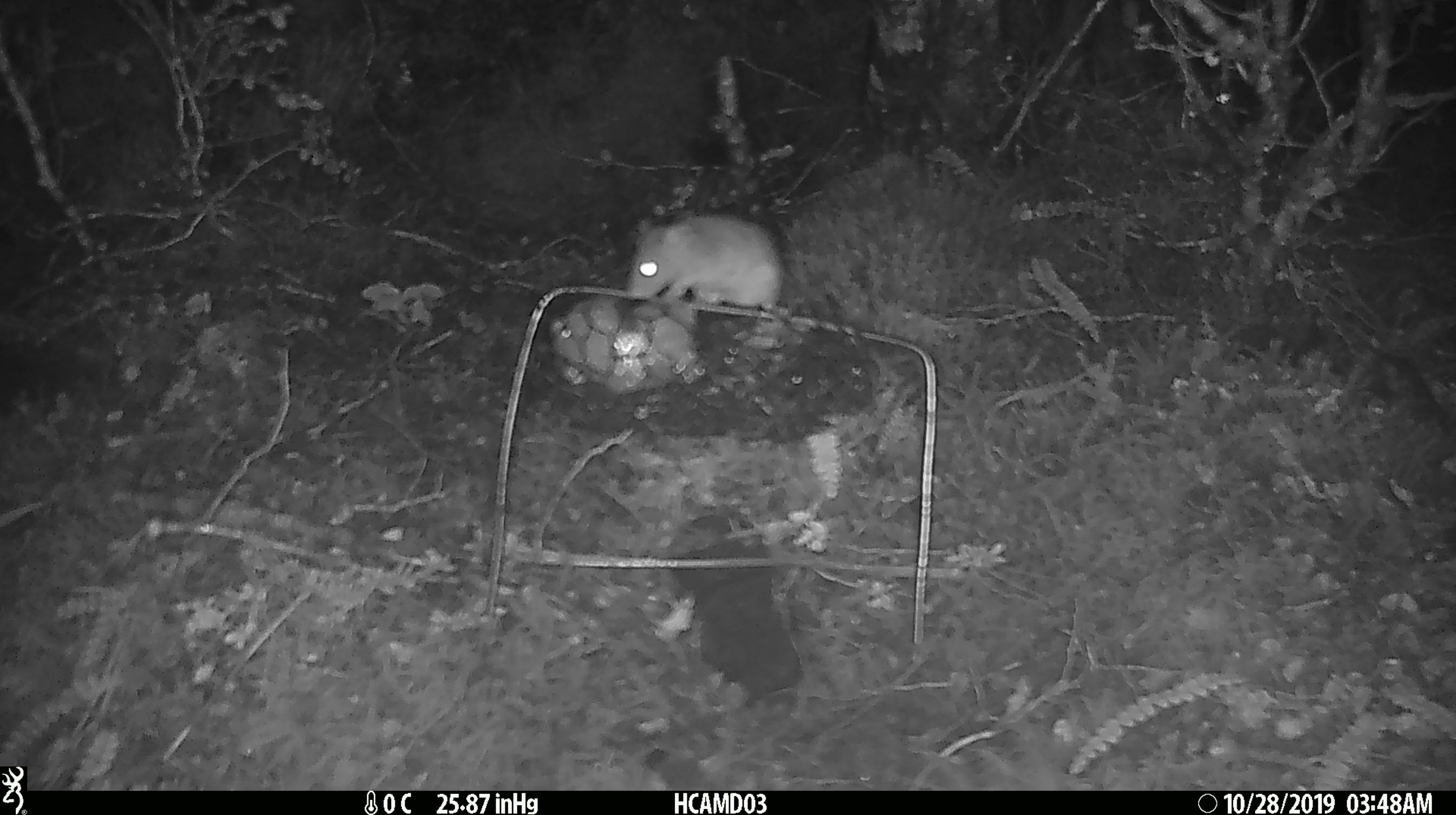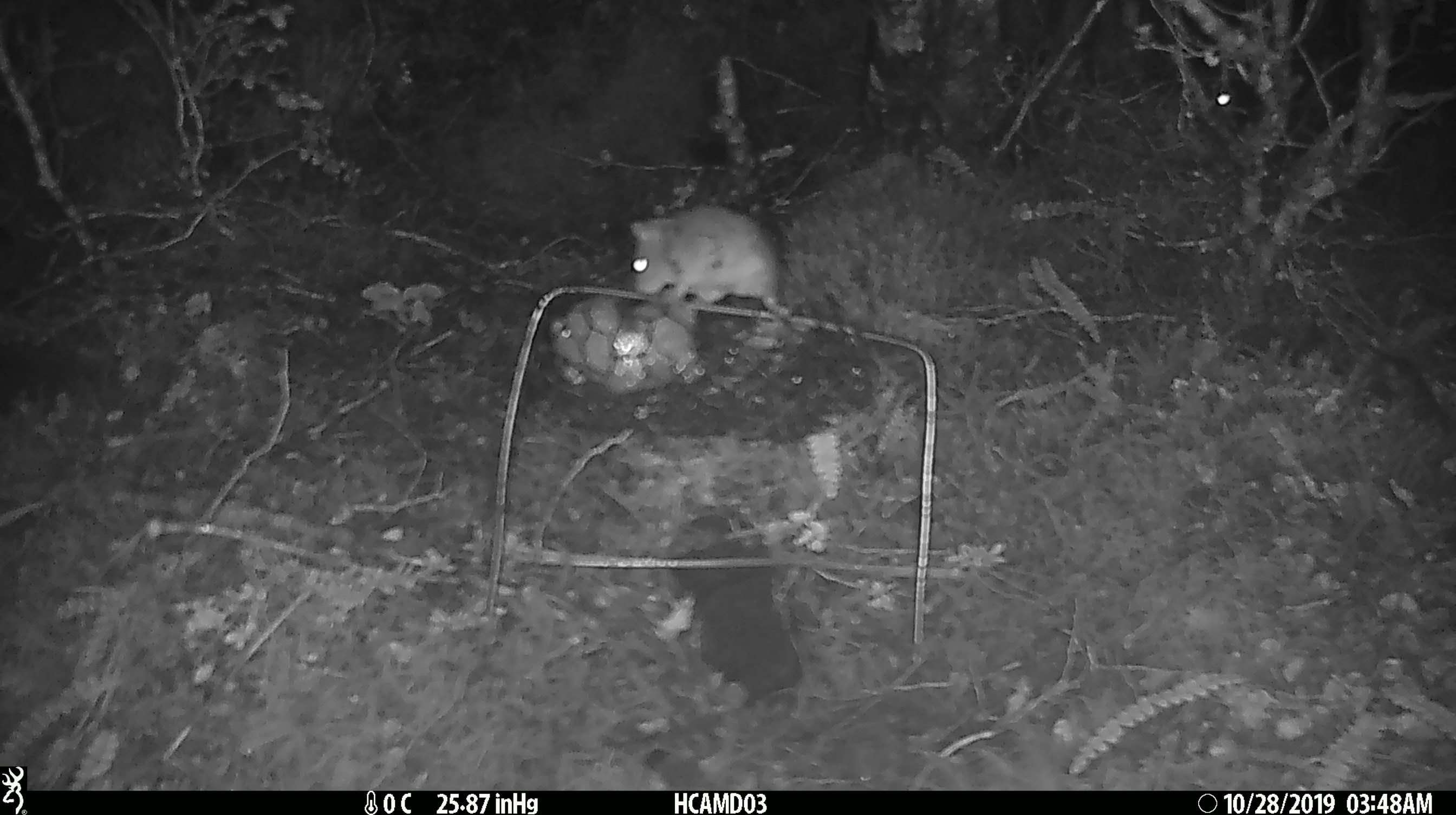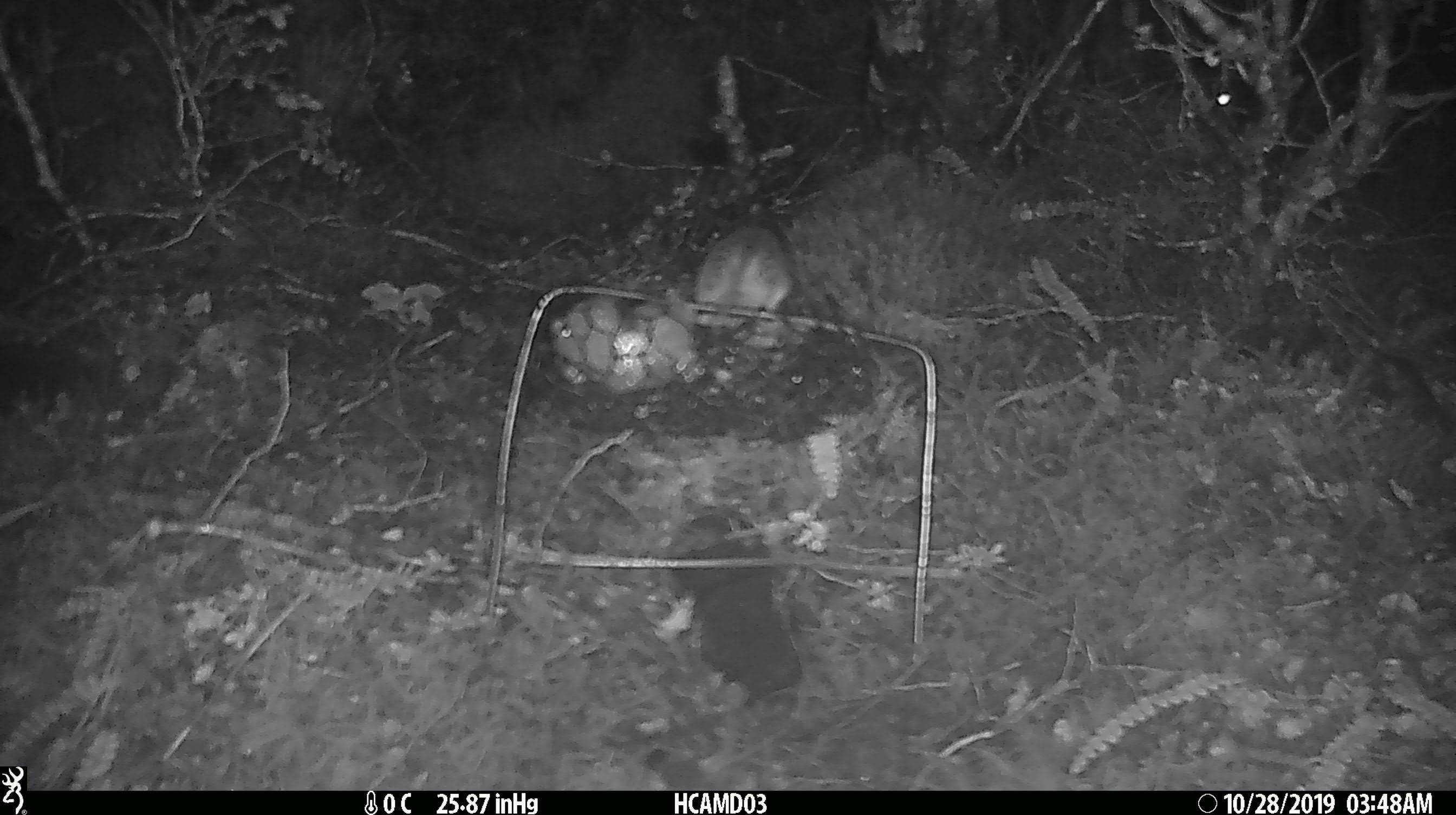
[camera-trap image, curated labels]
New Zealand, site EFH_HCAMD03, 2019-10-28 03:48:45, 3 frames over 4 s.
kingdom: Animalia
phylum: Chordata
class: Mammalia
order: Rodentia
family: Muridae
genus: Mus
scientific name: Mus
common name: mouse